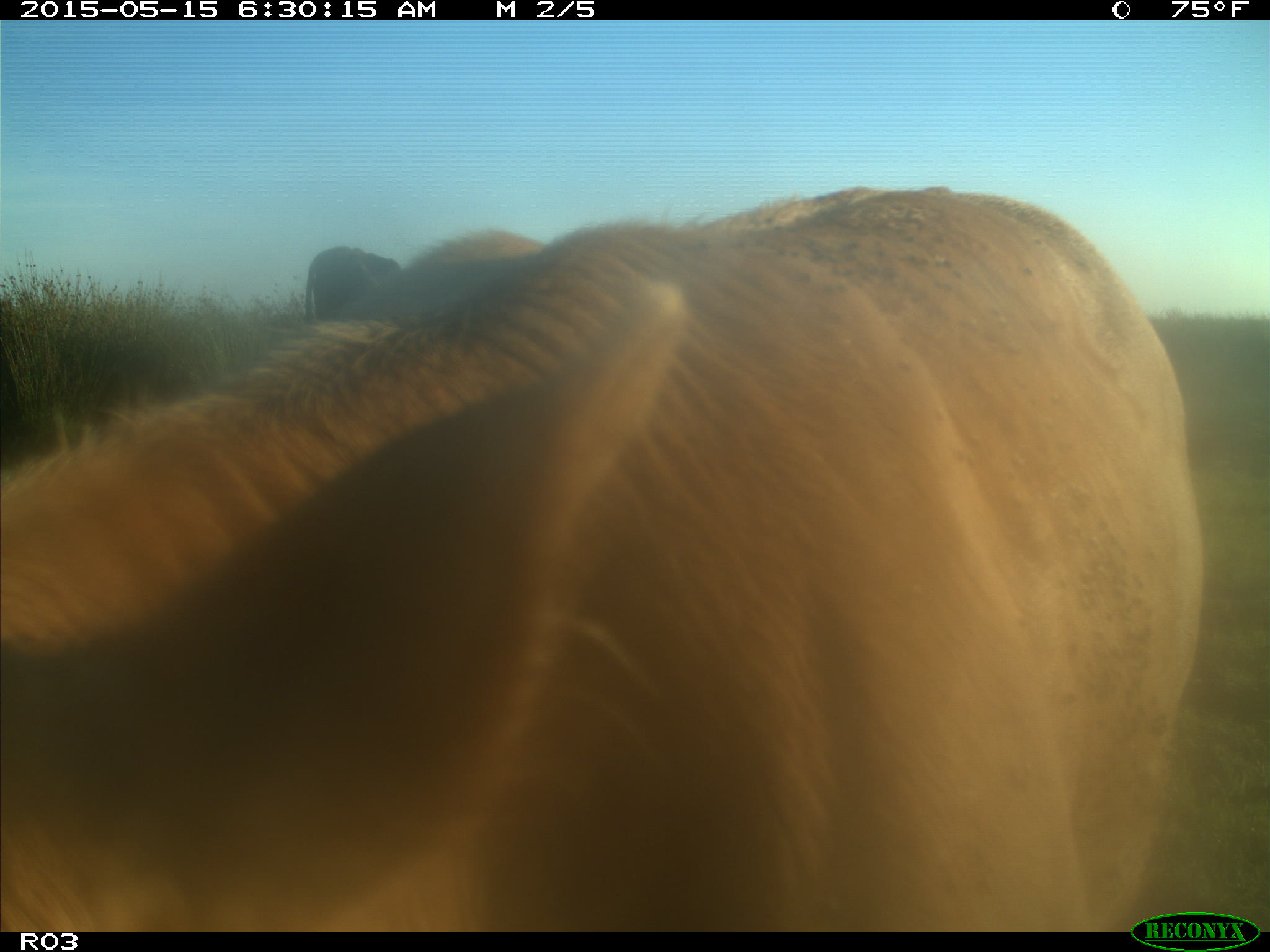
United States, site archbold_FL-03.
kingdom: Animalia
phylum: Chordata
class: Mammalia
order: Artiodactyla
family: Bovidae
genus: Bos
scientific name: Bos taurus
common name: domestic cow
Bos taurus (domestic cow).